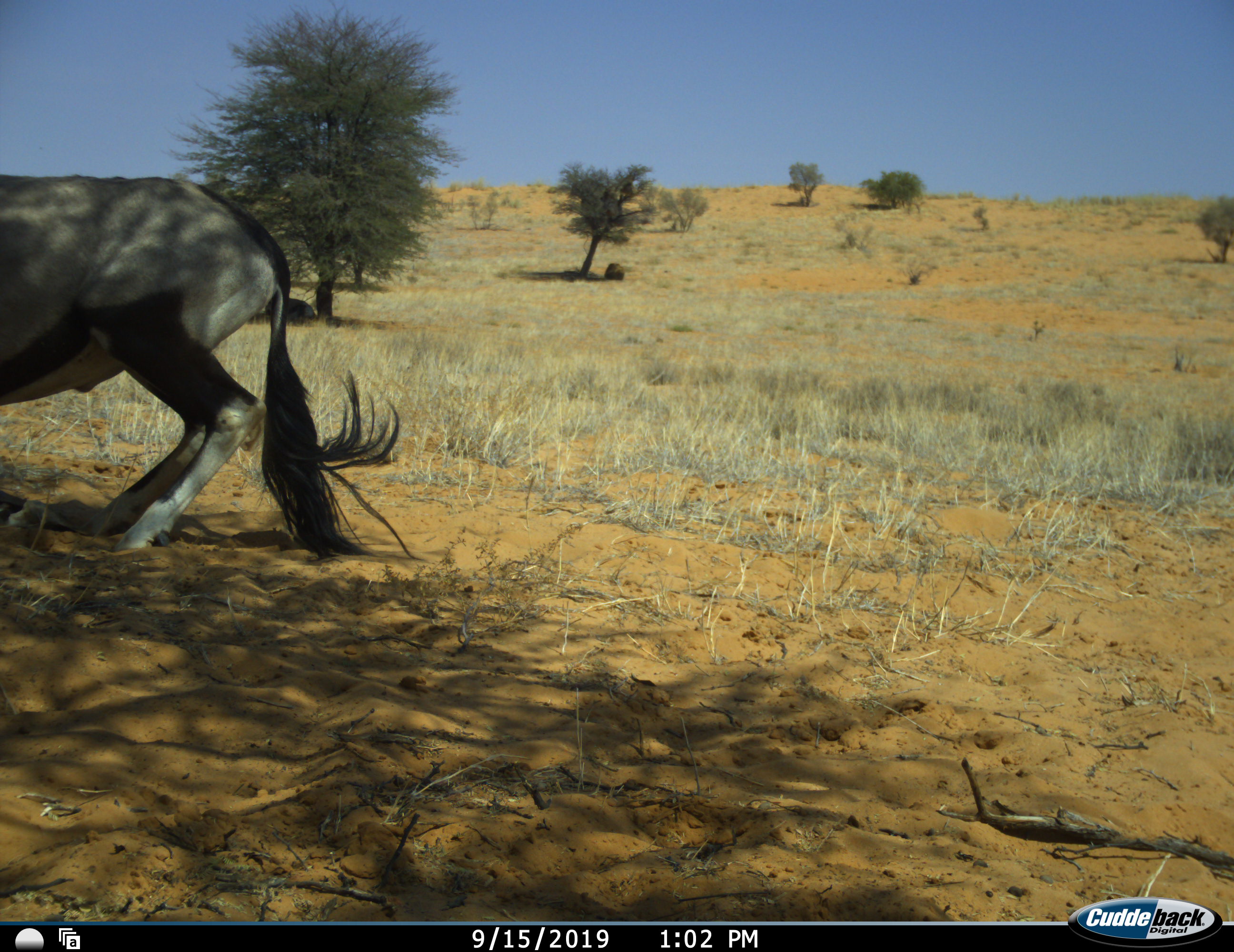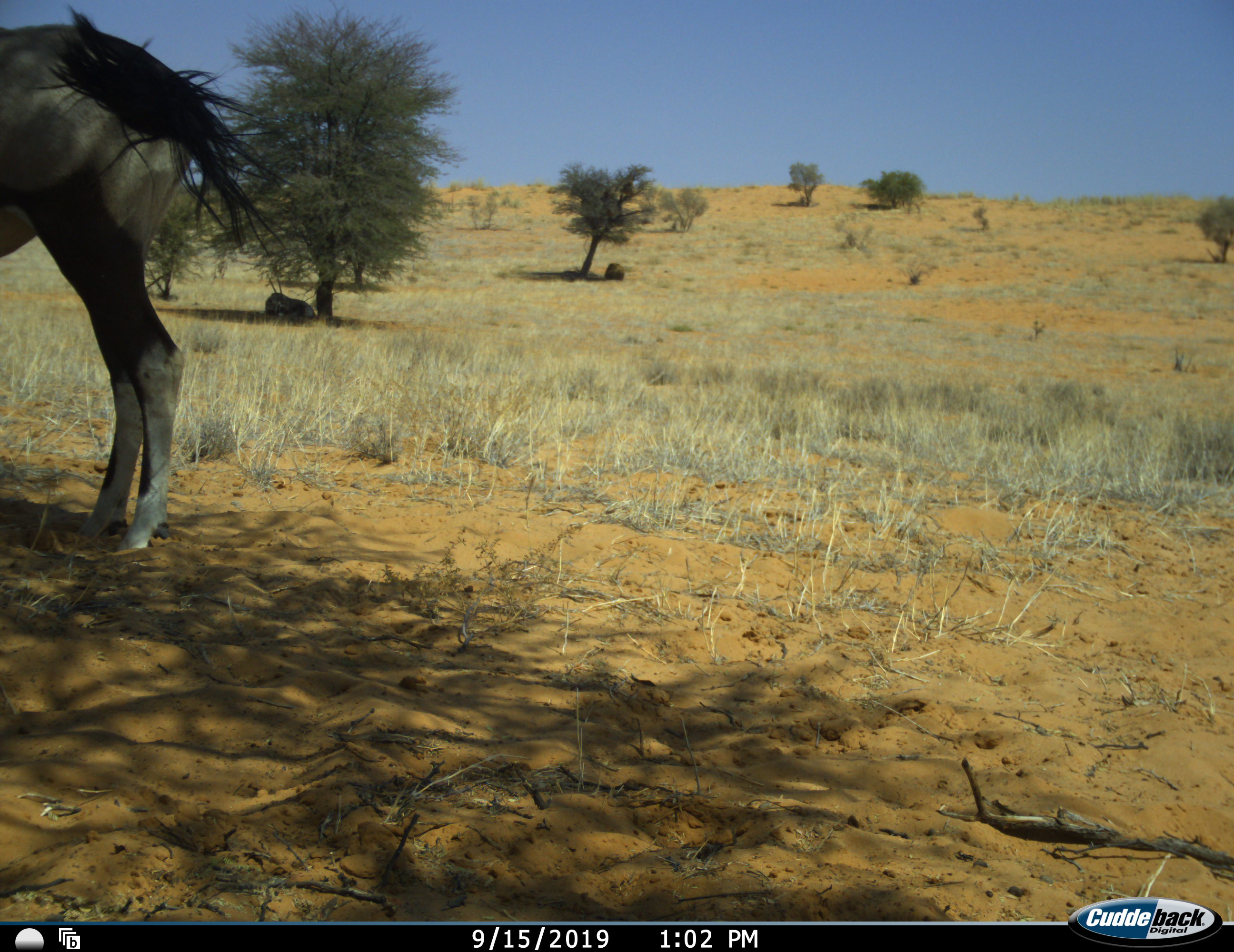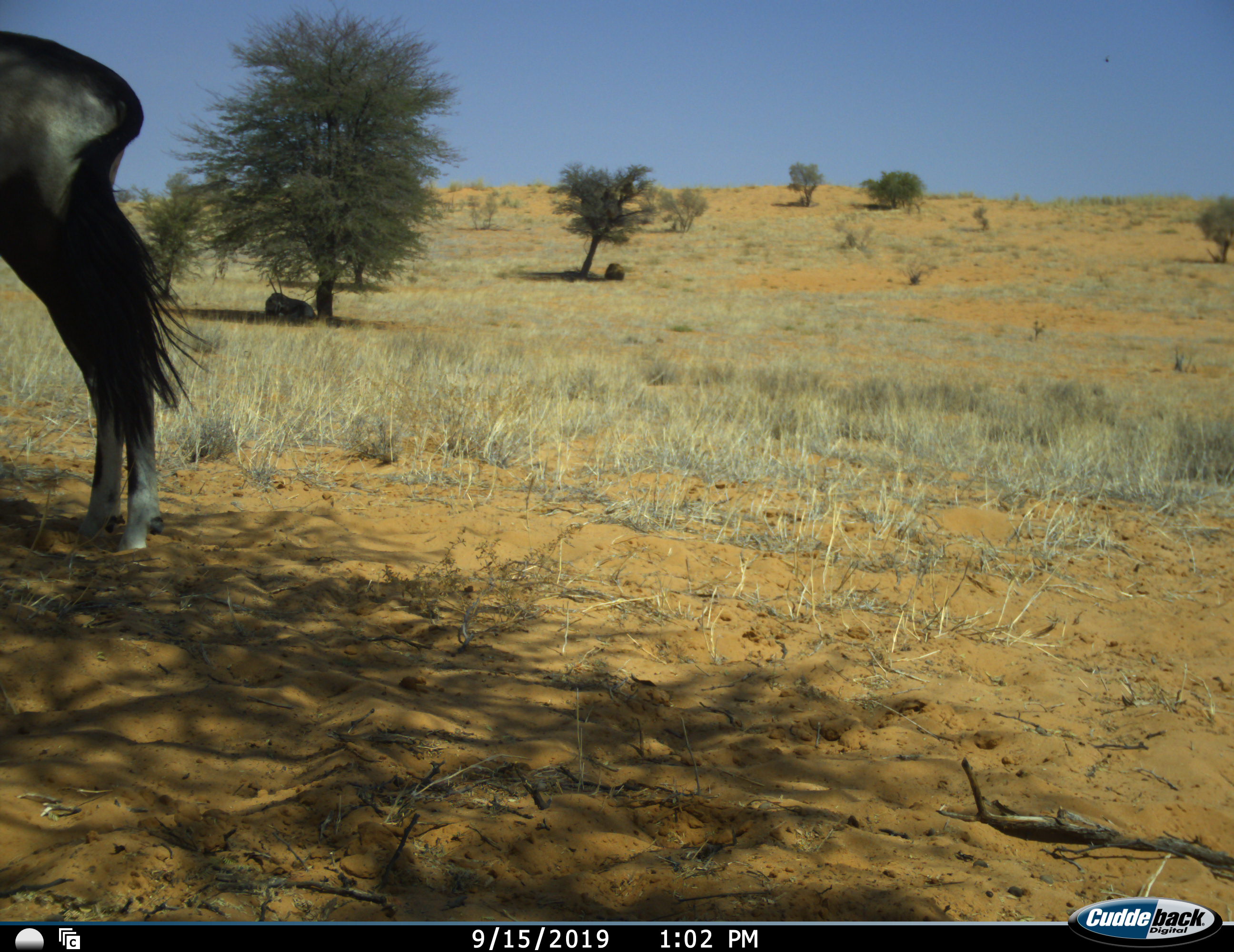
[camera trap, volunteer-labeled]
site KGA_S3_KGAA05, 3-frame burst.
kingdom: Animalia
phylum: Chordata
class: Mammalia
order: Artiodactyla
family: Bovidae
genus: Oryx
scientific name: Oryx gazella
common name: gemsbok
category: oryx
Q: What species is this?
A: Oryx (gemsbok) (Oryx gazella).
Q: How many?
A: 1.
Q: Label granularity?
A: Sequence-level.